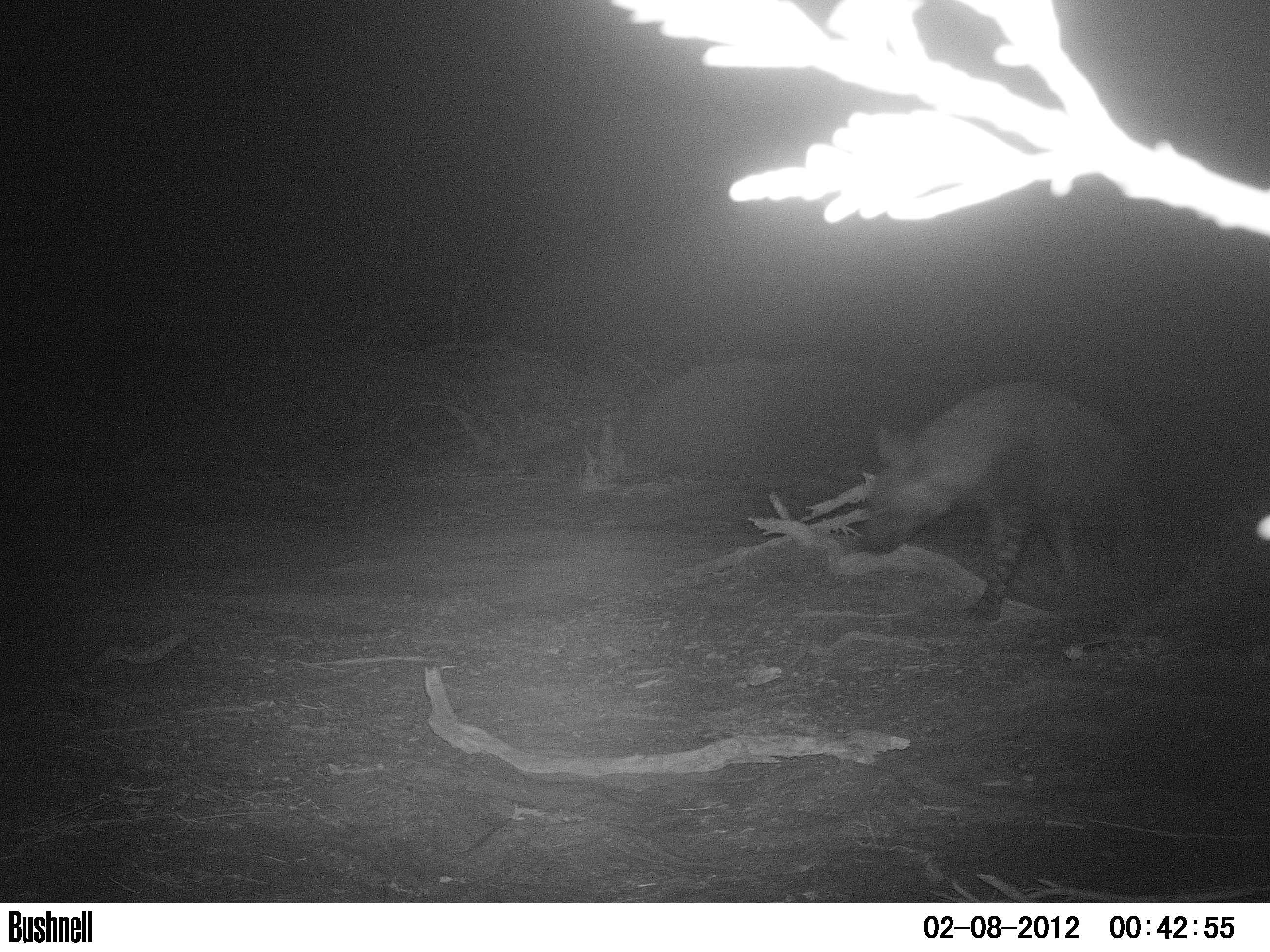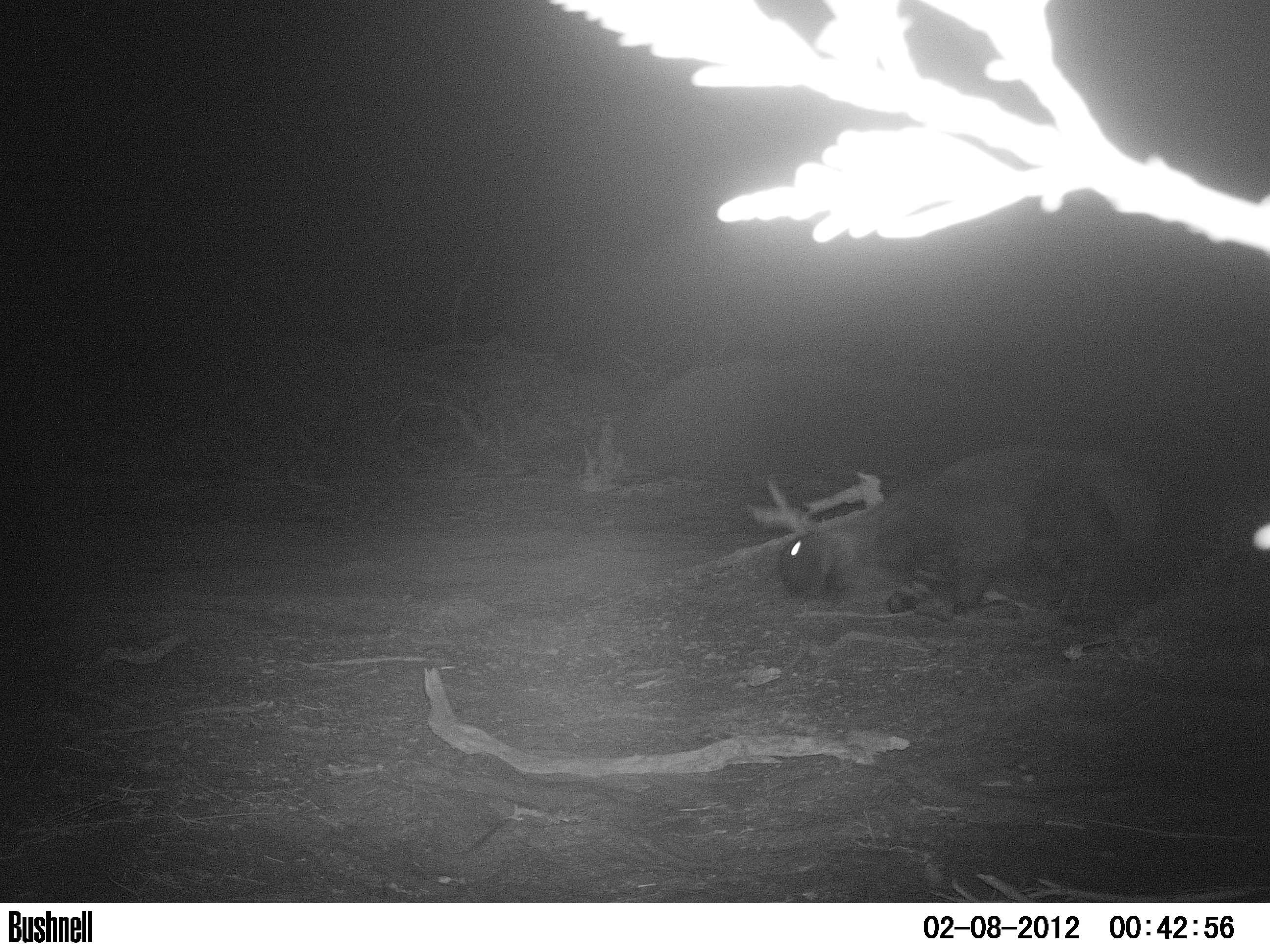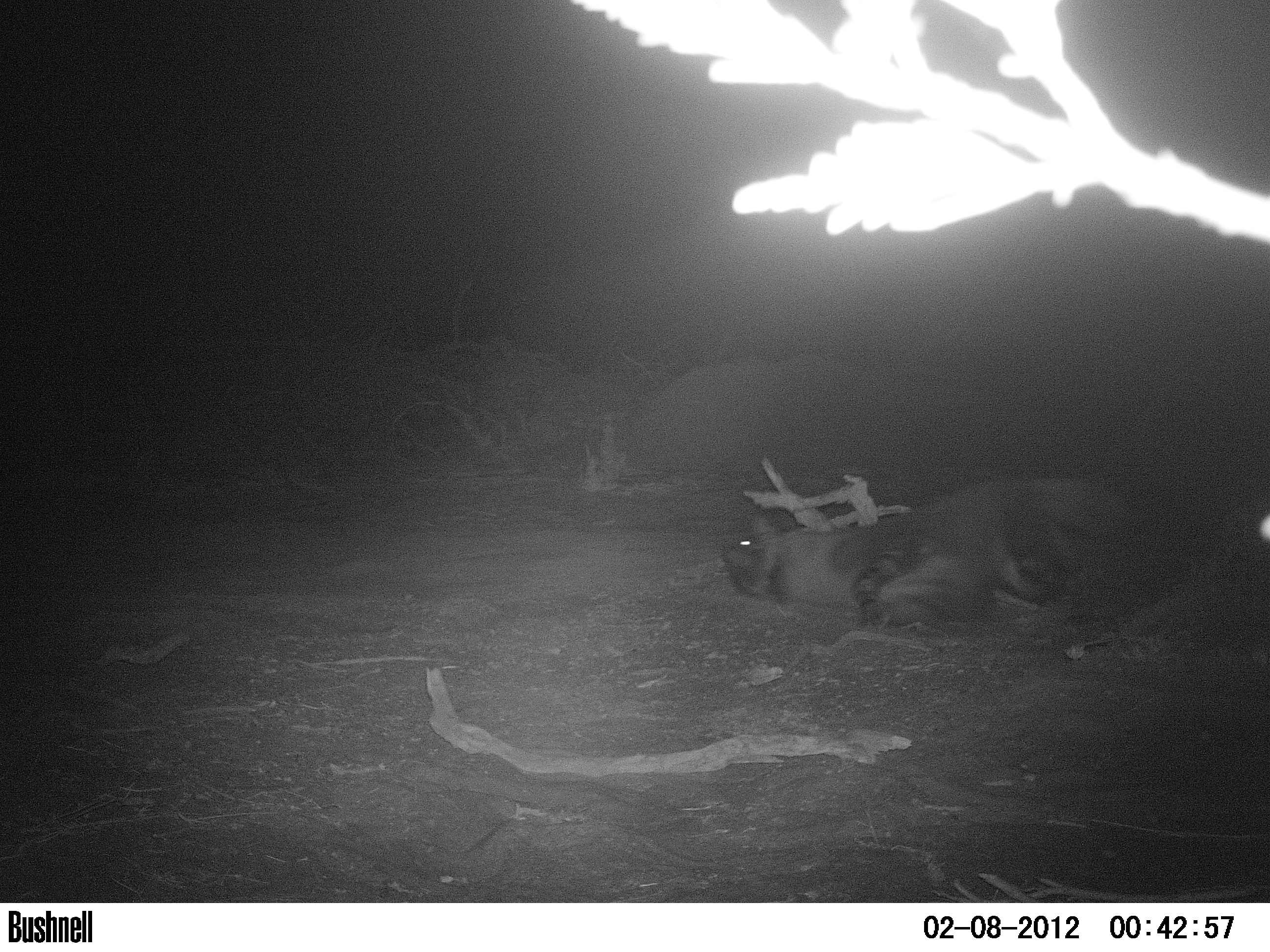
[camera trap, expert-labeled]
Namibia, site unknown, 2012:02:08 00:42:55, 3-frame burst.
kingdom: Animalia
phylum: Chordata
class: Mammalia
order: Carnivora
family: Hyaenidae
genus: Parahyaena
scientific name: Parahyaena brunnea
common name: brown hyena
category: hyaena brunnea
Hyaena brunnea (brown hyena) (Parahyaena brunnea).